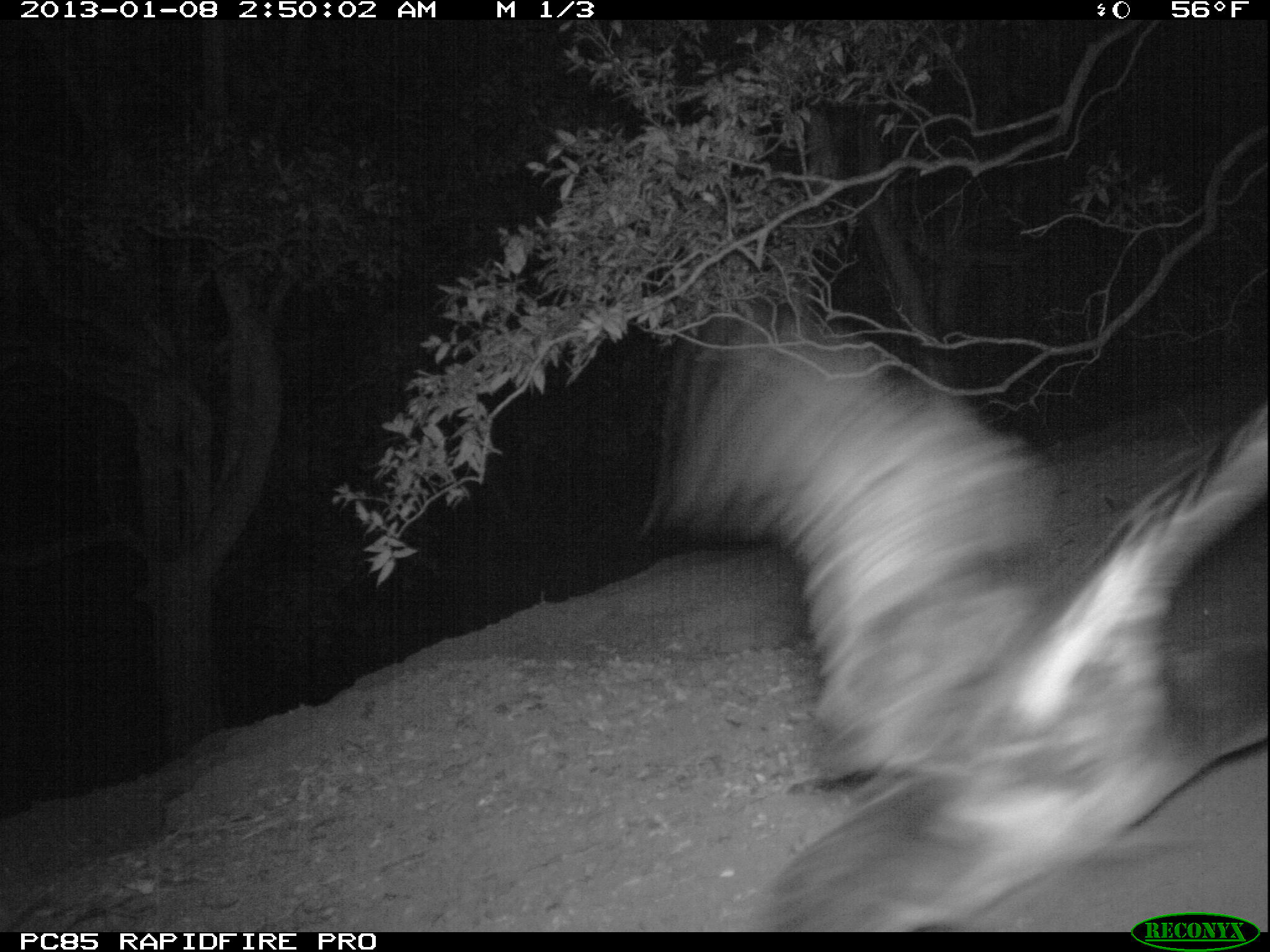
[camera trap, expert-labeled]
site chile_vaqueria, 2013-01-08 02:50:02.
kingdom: Animalia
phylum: Chordata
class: Aves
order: Procellariiformes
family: Procellariidae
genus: Calonectris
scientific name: Calonectris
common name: shearwater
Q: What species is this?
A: Shearwater (Calonectris).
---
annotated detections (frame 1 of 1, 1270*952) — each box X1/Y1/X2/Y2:
shearwater: 605/301/1270/923